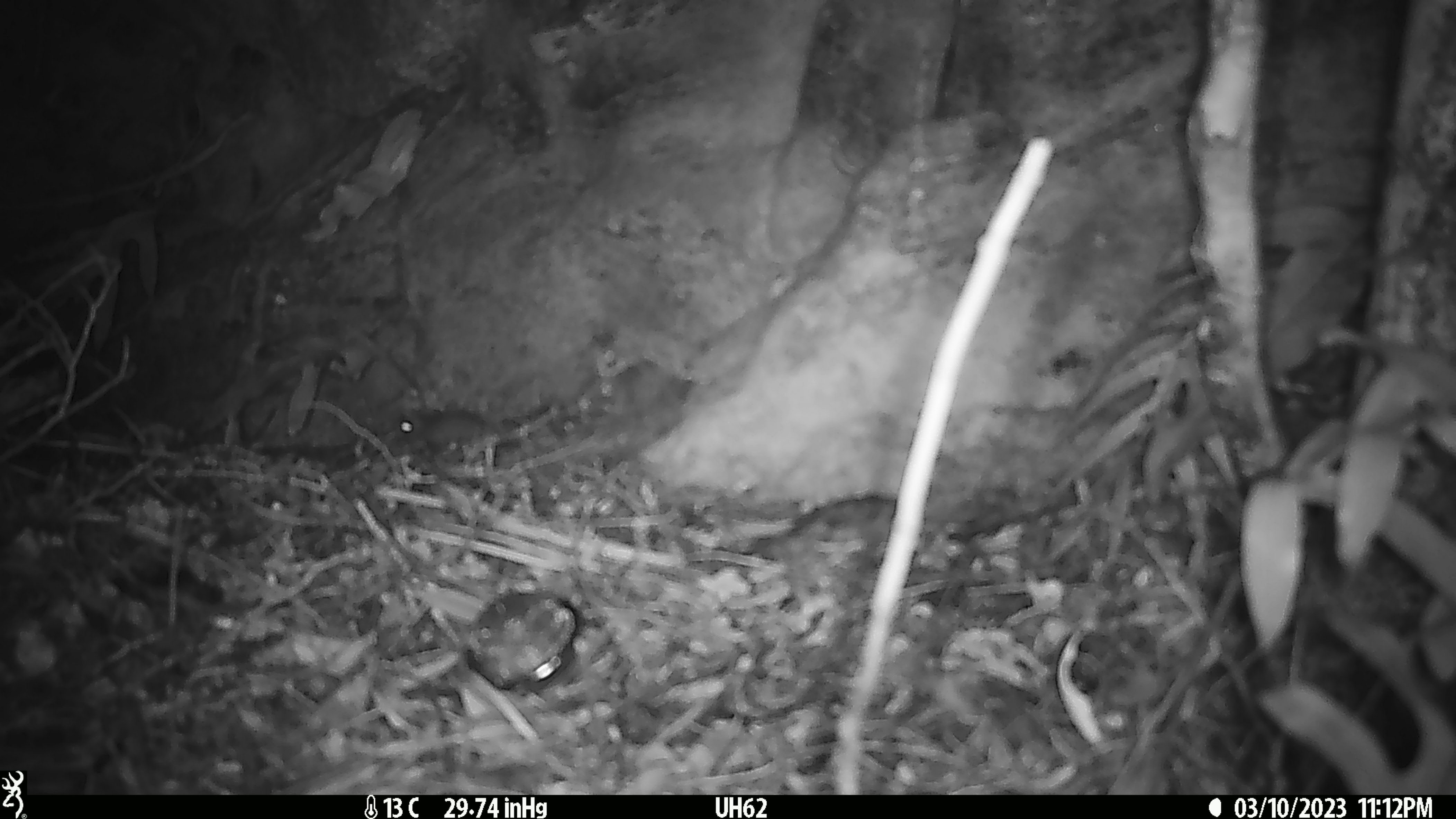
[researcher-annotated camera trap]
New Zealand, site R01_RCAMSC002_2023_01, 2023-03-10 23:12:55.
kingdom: Animalia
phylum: Chordata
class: Mammalia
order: Rodentia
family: Muridae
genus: Mus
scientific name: Mus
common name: mouse